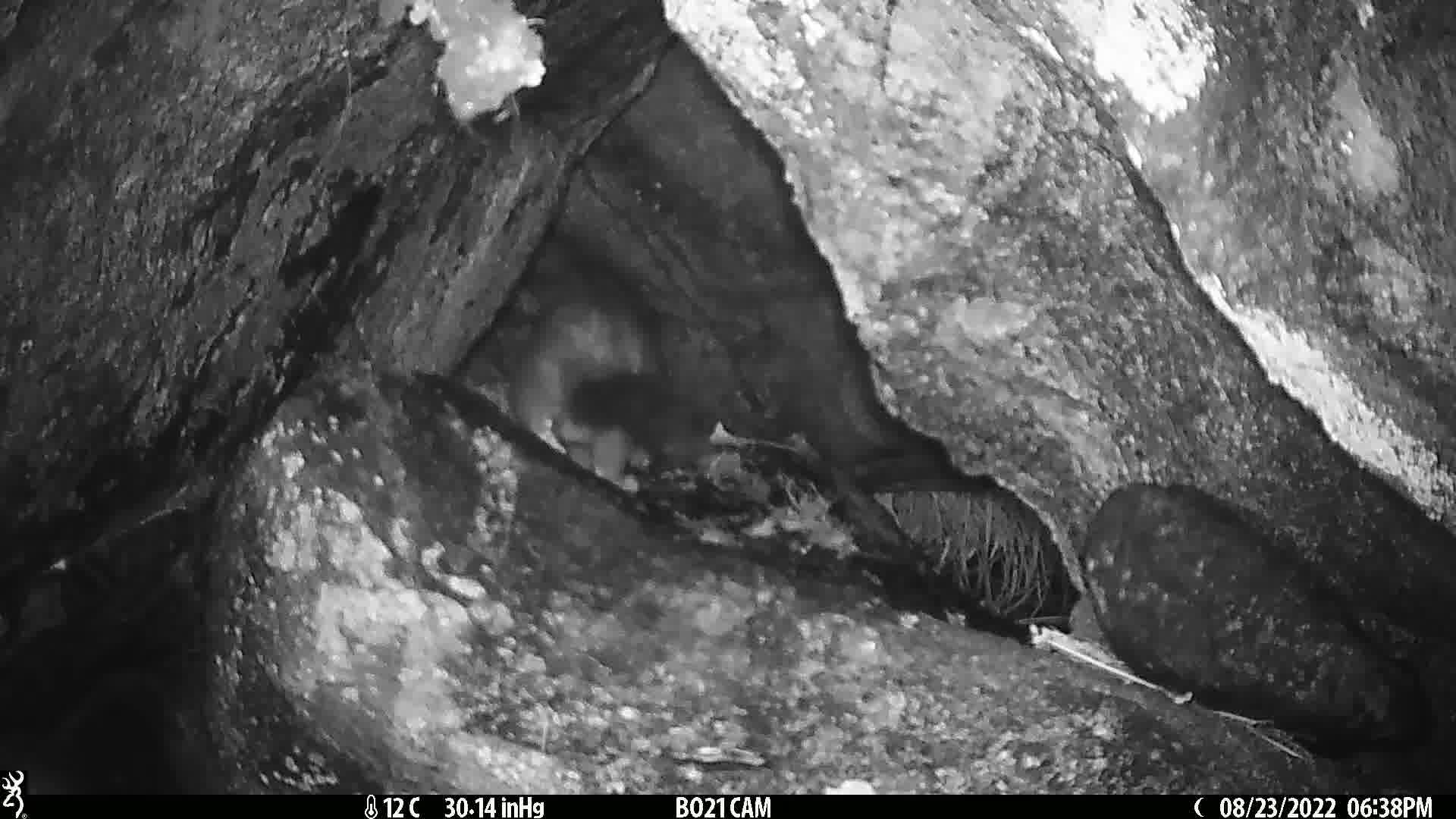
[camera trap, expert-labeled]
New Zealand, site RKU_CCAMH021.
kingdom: Animalia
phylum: Chordata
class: Mammalia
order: Diprotodontia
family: Phalangeridae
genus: Trichosurus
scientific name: Trichosurus vulpecula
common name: common brushtail possum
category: possum